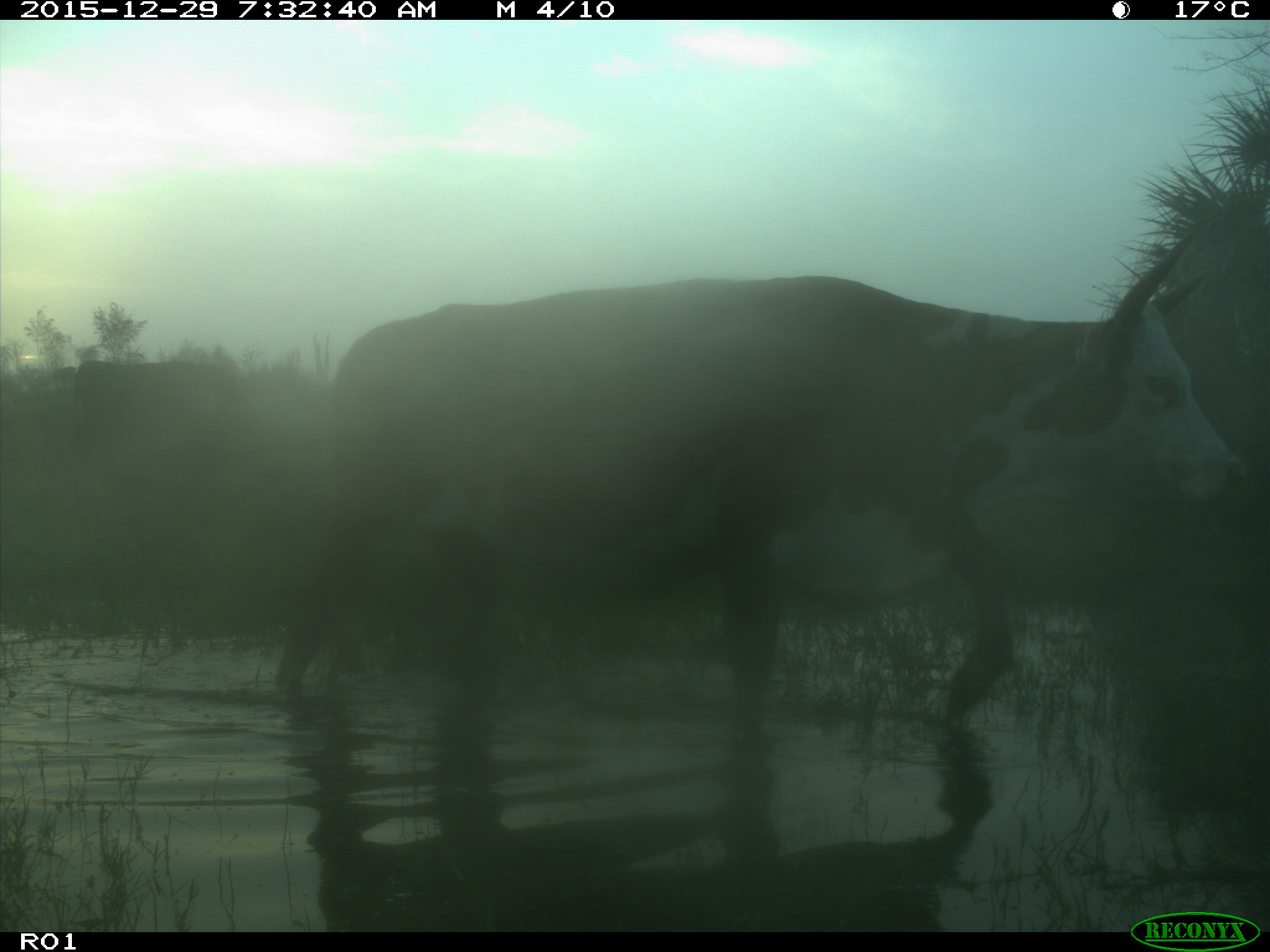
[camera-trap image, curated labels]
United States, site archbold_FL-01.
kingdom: Animalia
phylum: Chordata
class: Mammalia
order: Artiodactyla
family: Bovidae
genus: Bos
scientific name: Bos taurus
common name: domestic cow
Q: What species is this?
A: Bos taurus (domestic cow).